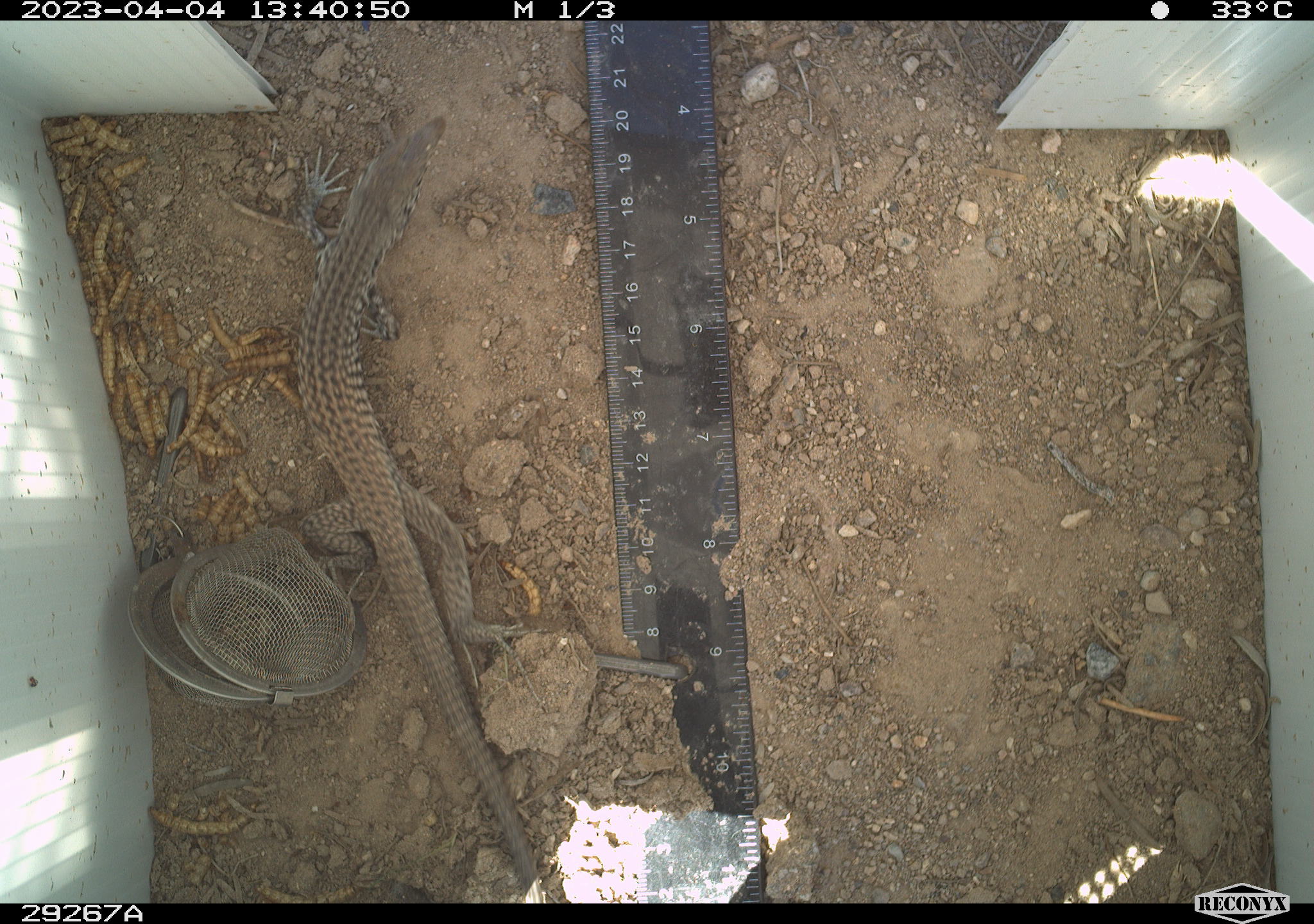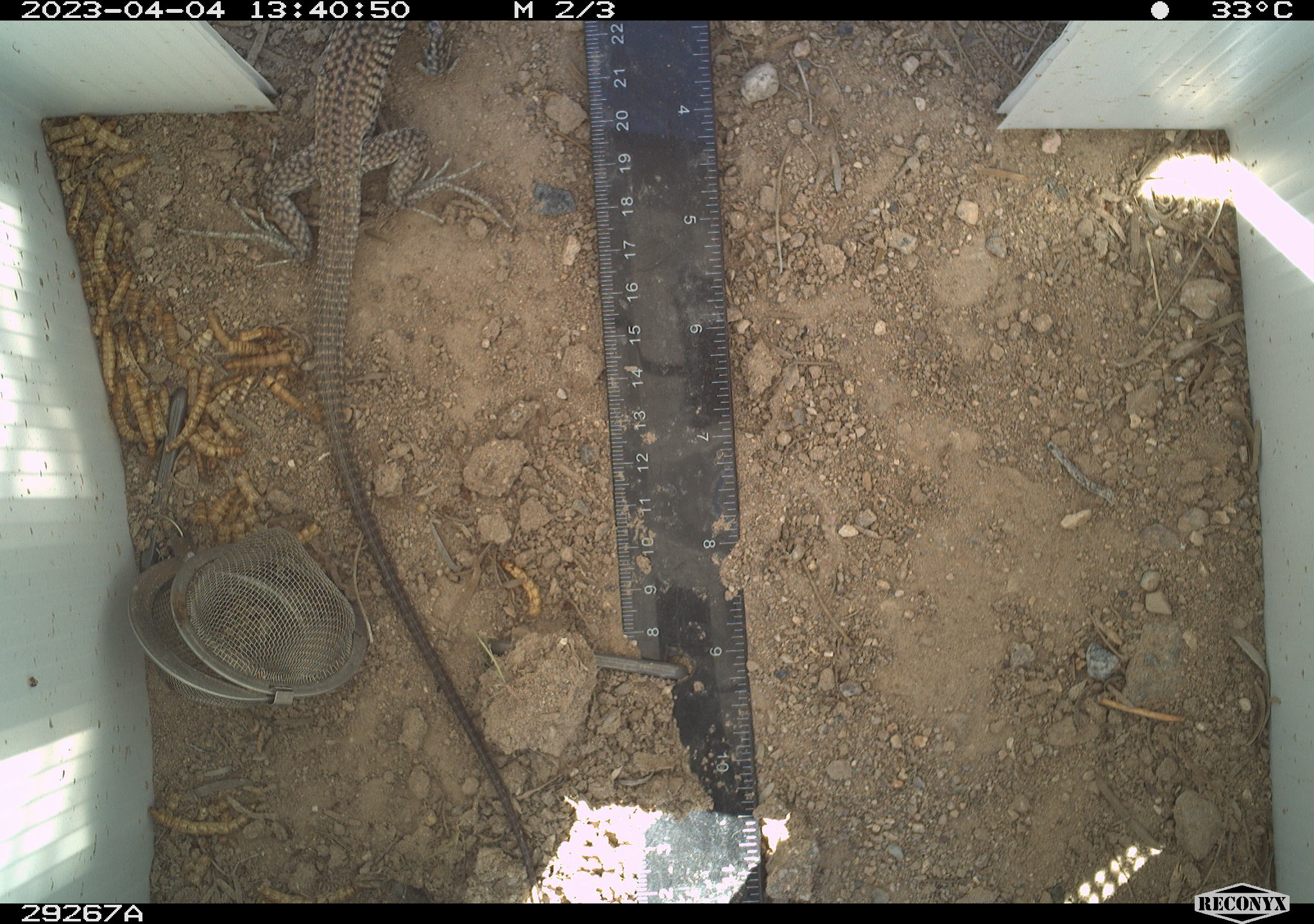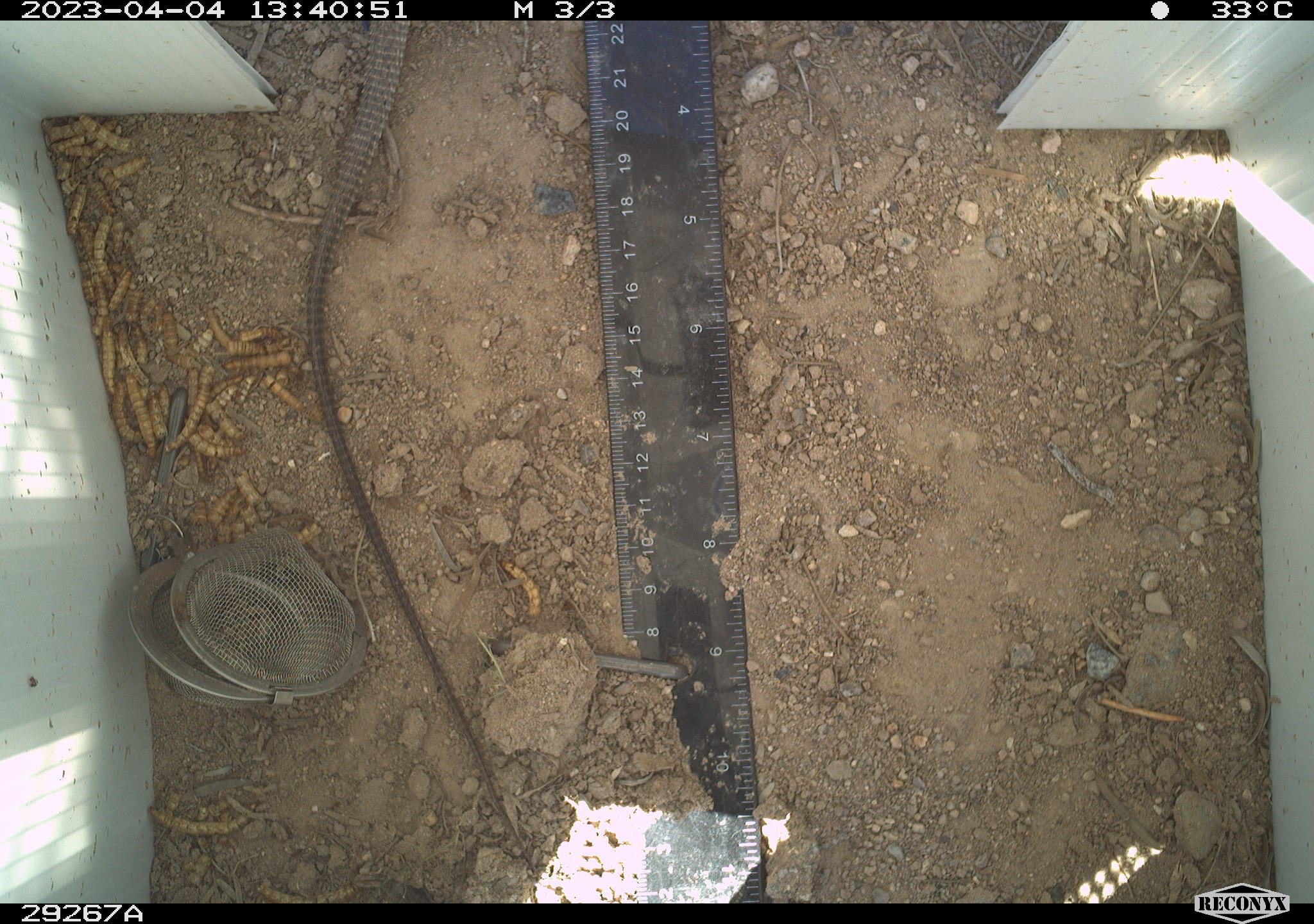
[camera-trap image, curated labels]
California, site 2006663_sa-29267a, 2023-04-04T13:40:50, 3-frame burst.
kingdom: Animalia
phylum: Chordata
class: Reptilia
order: Squamata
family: Teiidae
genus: Aspidoscelis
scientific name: Aspidoscelis tigris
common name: western whiptail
Western whiptail (Aspidoscelis tigris).